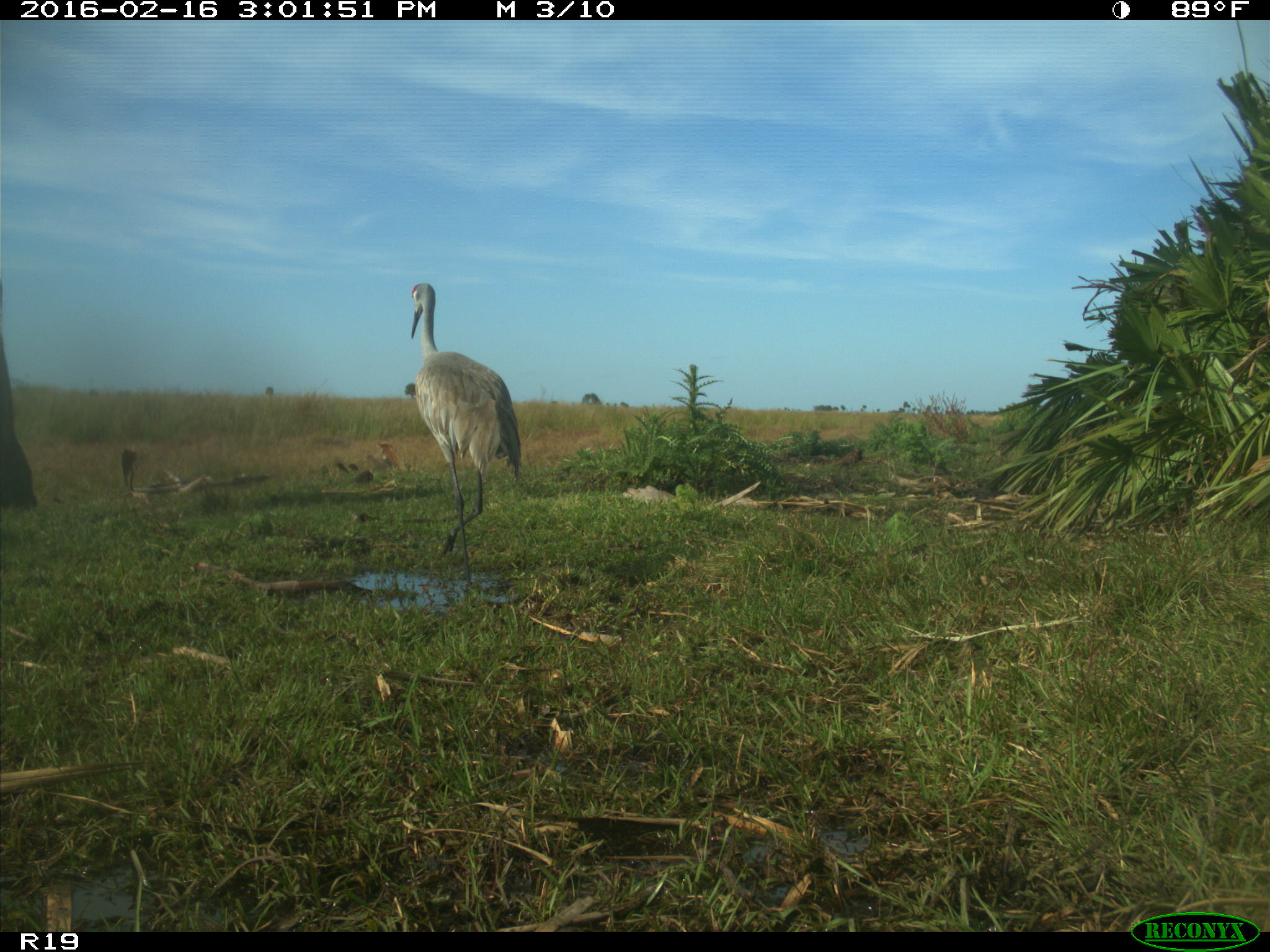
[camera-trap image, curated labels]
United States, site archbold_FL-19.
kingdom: Animalia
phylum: Chordata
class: Aves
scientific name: Aves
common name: birds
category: unidentified bird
Unidentified bird (birds) (Aves).